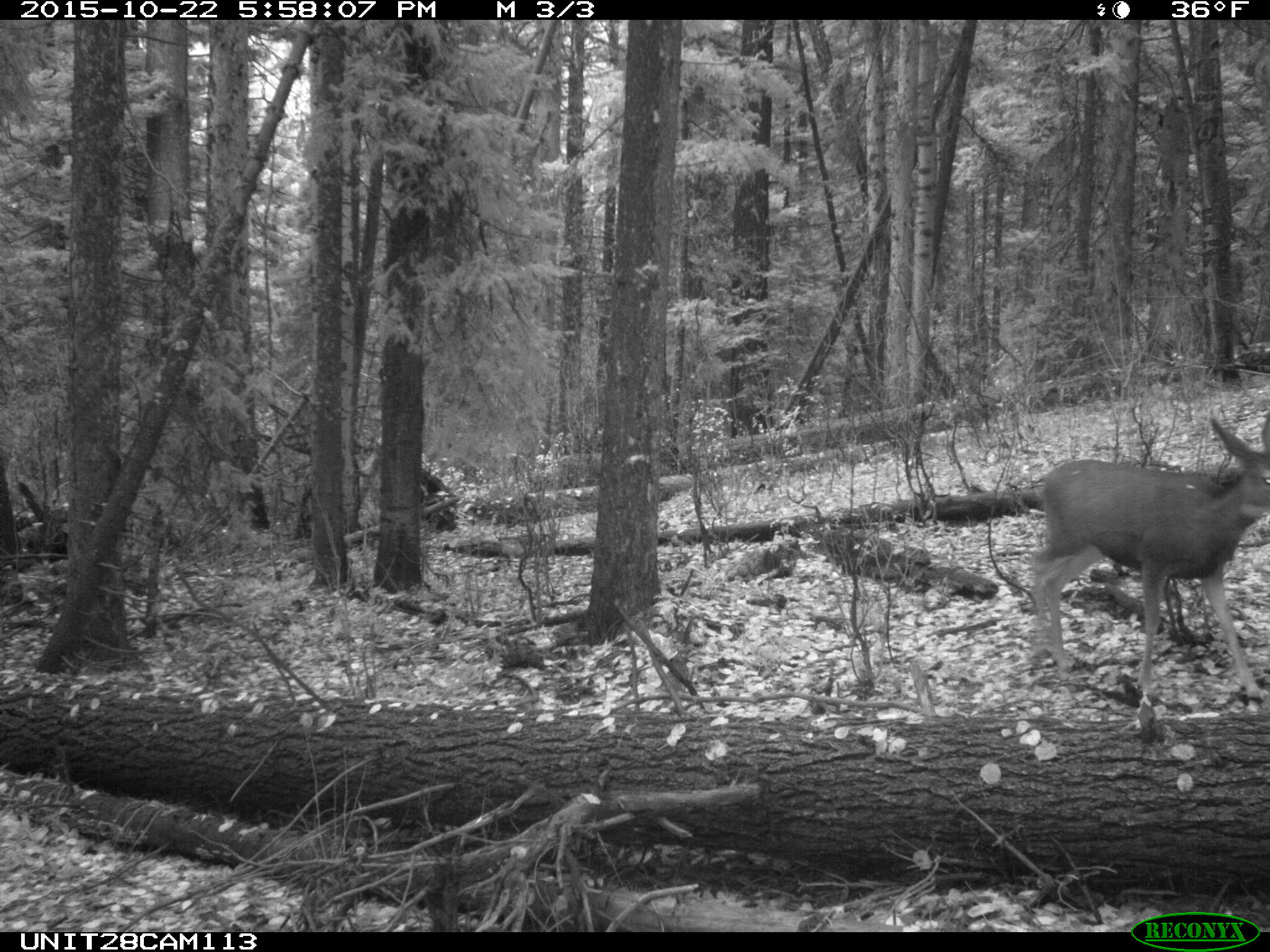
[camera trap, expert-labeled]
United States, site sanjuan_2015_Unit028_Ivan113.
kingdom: Animalia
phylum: Chordata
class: Mammalia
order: Artiodactyla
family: Cervidae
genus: Odocoileus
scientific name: Odocoileus hemionus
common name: mule deer